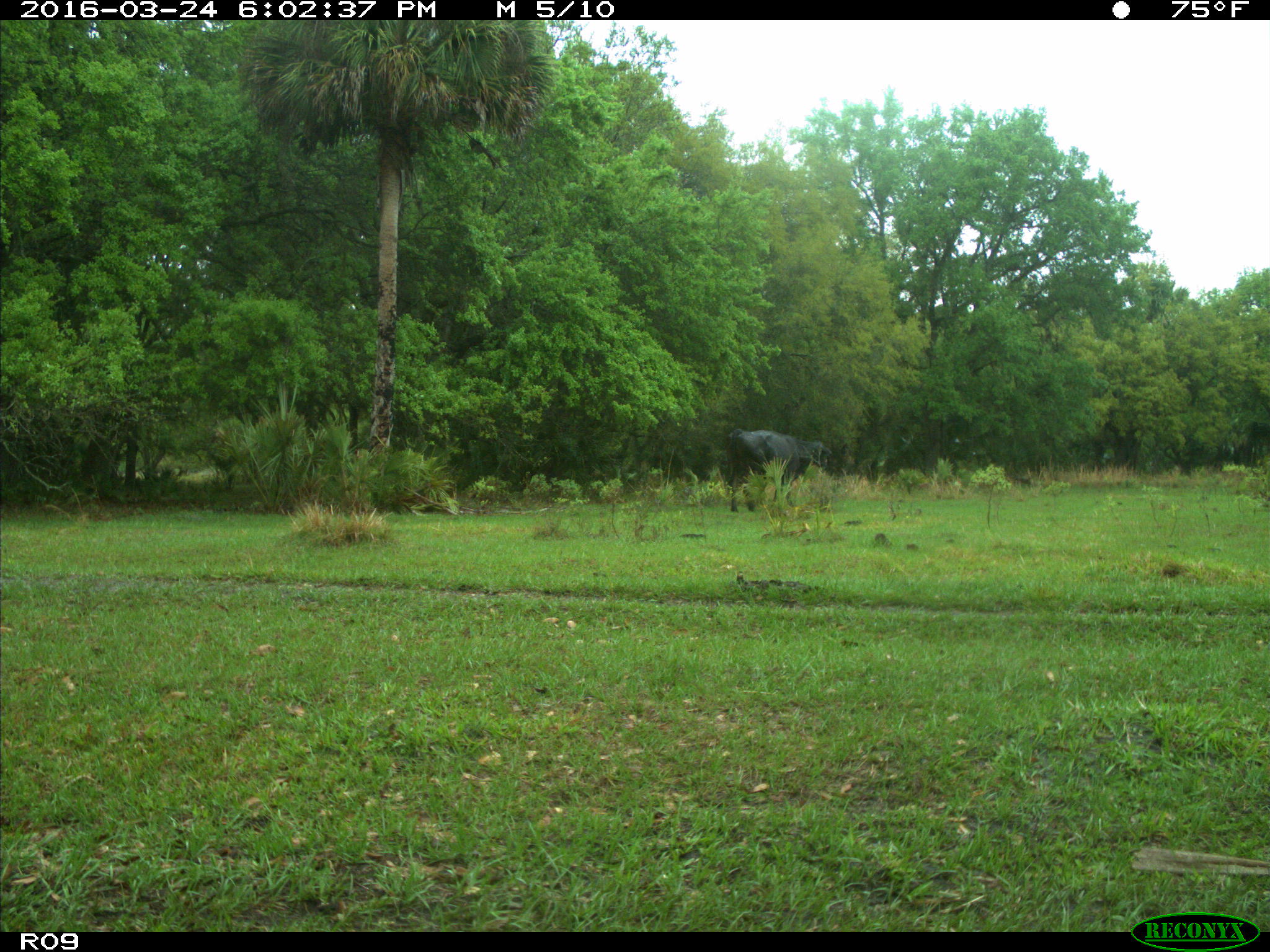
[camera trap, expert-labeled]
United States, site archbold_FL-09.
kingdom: Animalia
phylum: Chordata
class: Mammalia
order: Artiodactyla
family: Bovidae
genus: Bos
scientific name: Bos taurus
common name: domestic cow